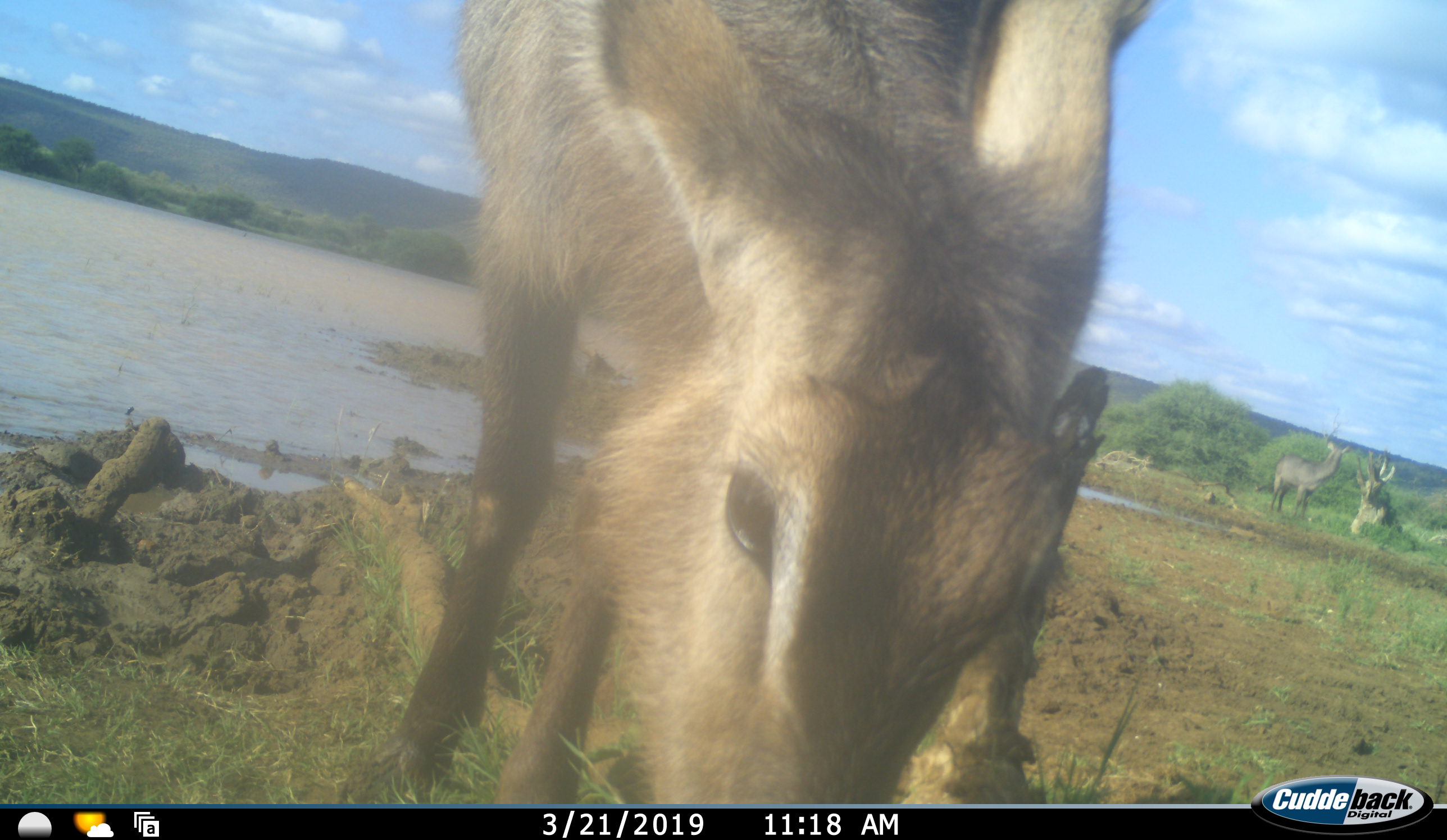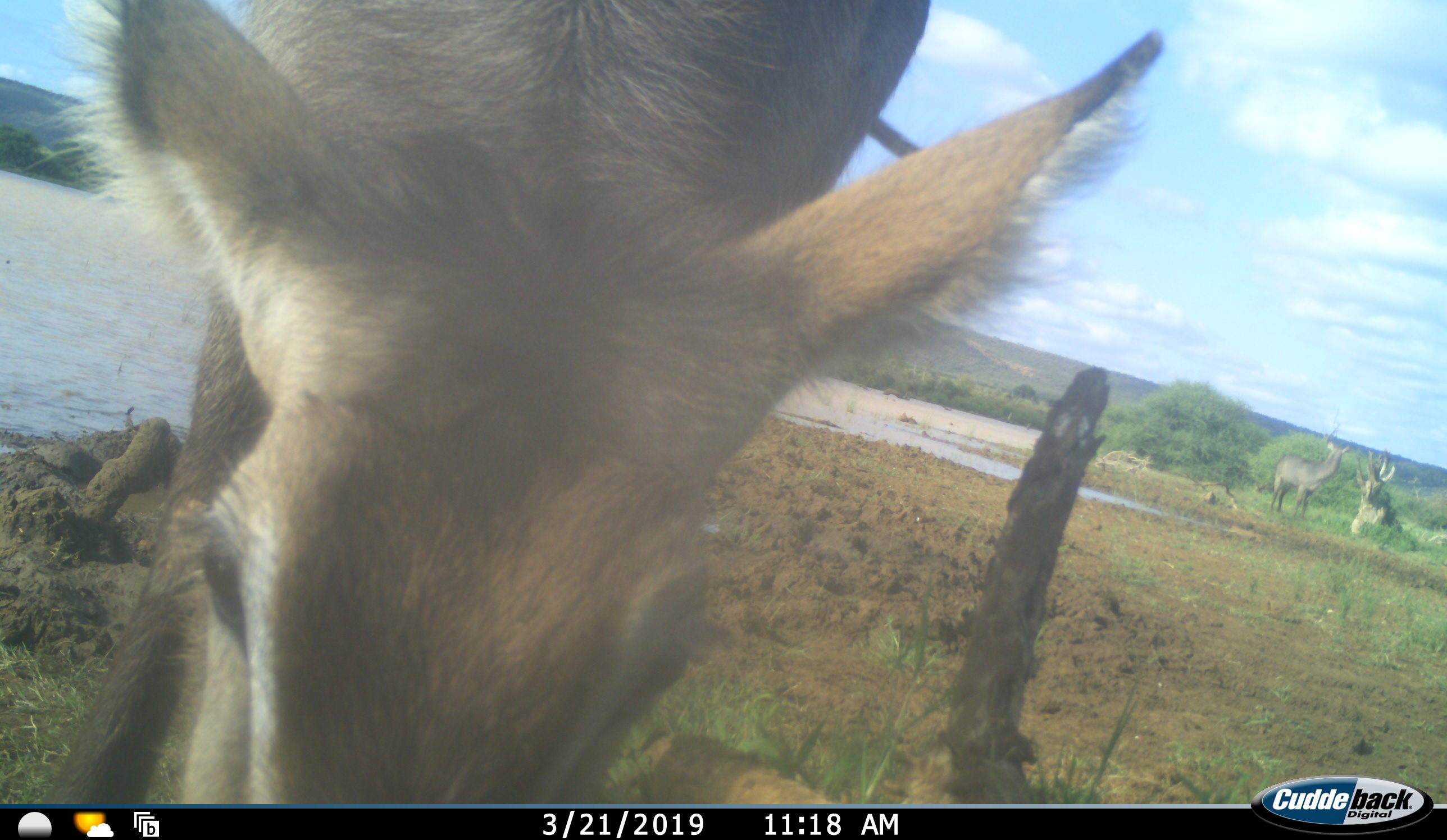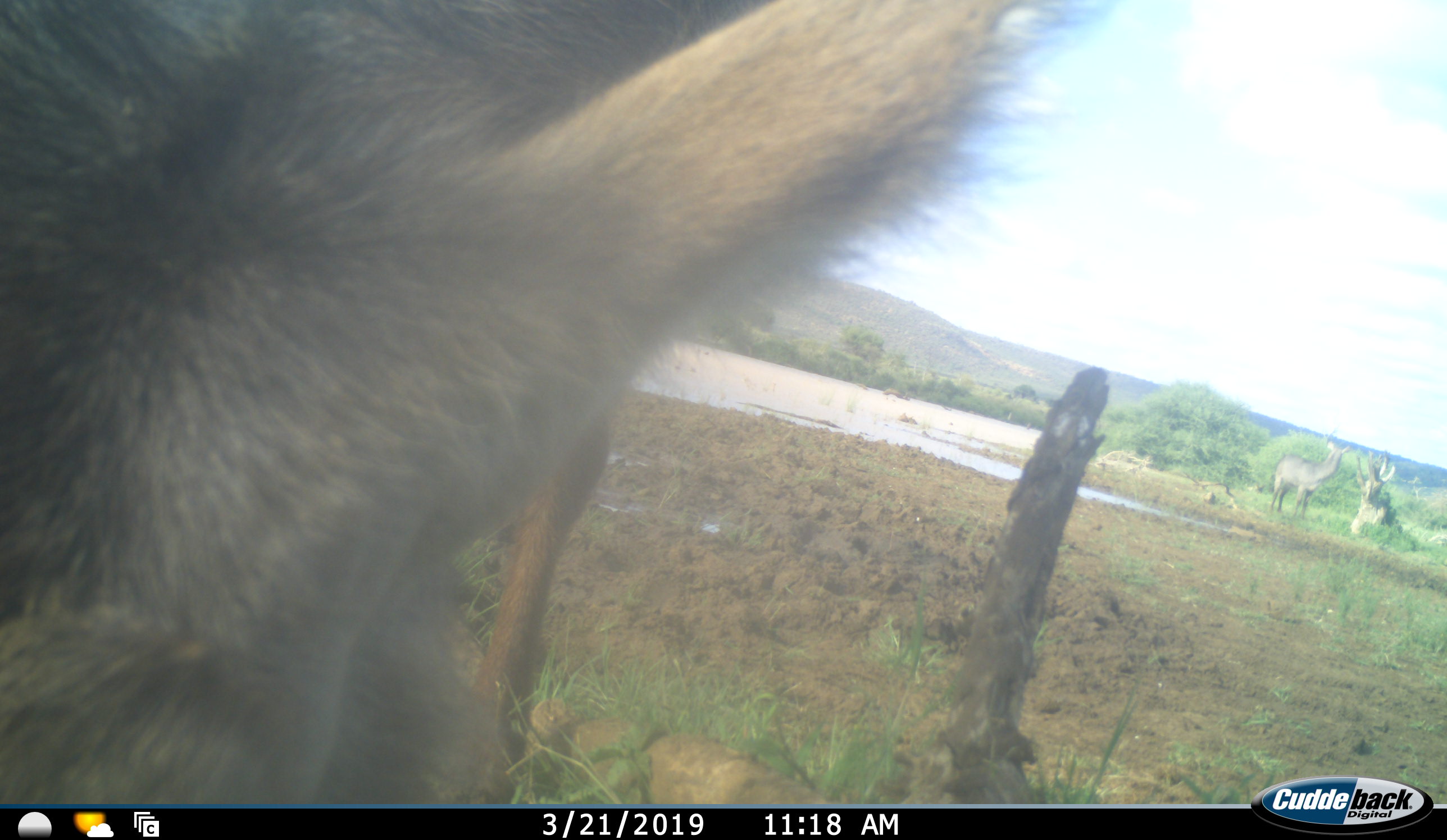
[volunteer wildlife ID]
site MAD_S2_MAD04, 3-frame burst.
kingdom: Animalia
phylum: Chordata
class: Mammalia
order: Artiodactyla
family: Bovidae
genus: Kobus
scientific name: Kobus ellipsiprymnus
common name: waterbuck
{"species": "waterbuck (Kobus ellipsiprymnus)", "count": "2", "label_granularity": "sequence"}